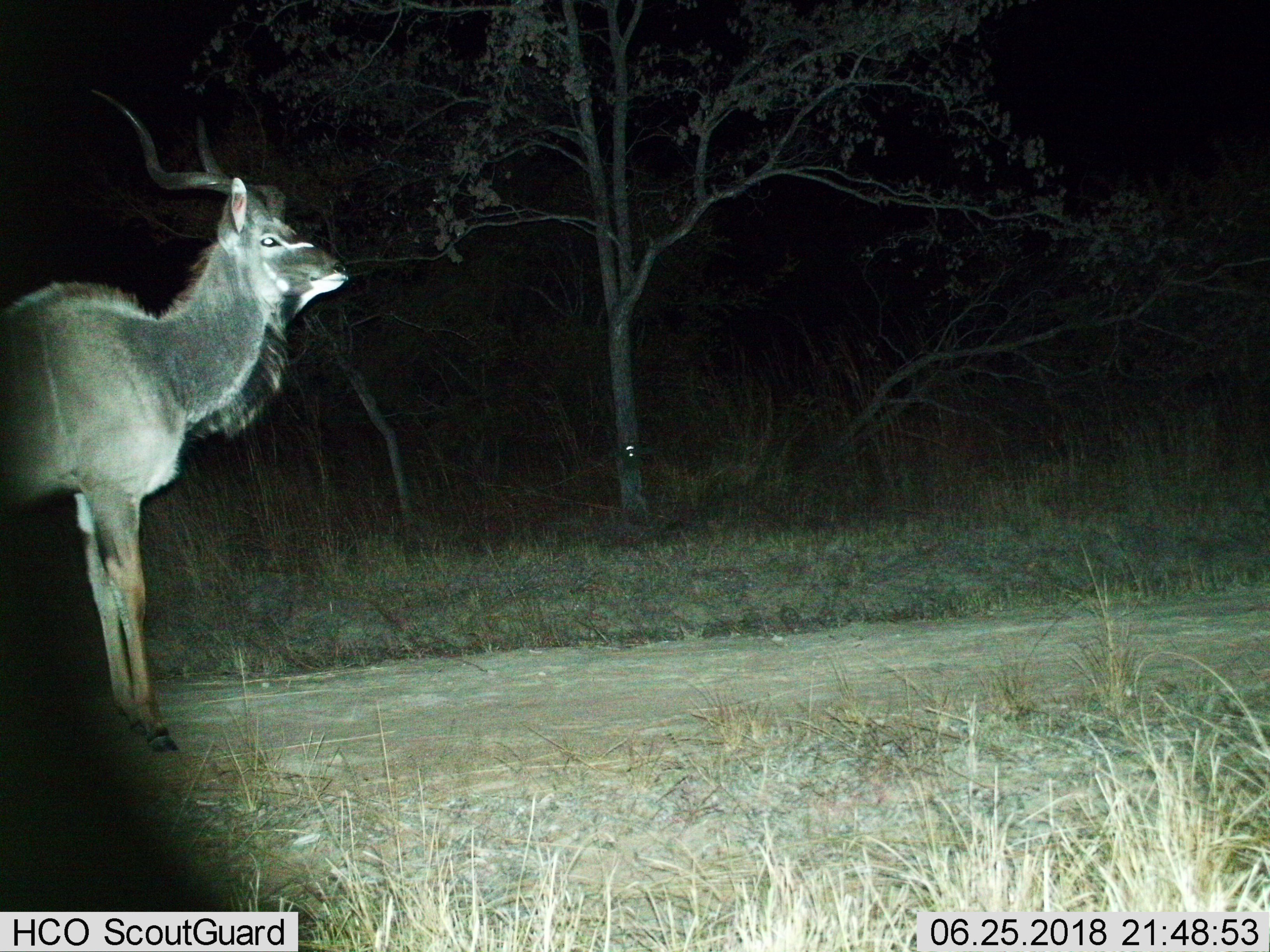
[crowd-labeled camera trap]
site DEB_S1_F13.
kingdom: Animalia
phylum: Chordata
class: Mammalia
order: Artiodactyla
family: Bovidae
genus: Tragelaphus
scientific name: Tragelaphus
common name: kudu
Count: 1.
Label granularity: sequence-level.